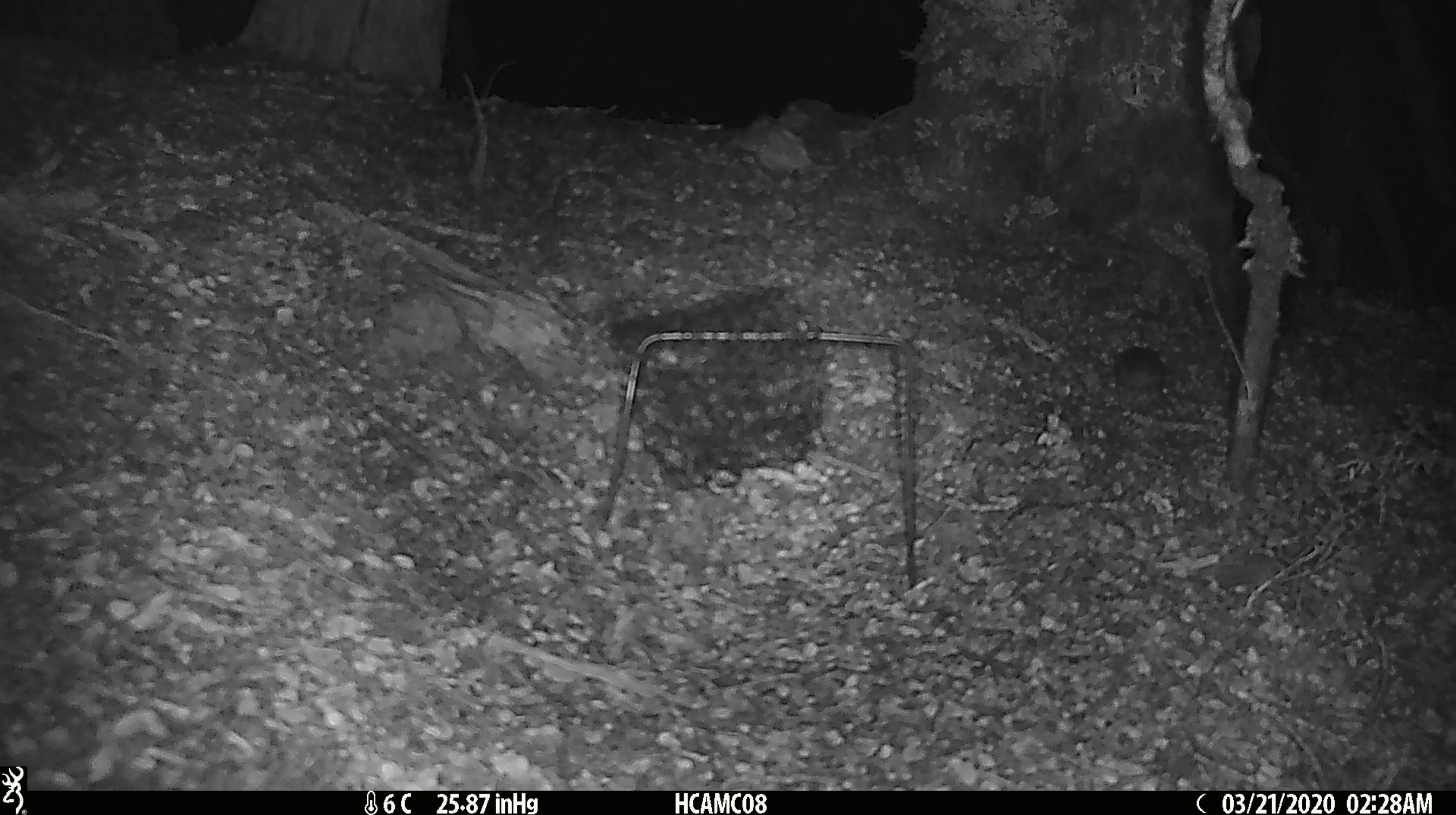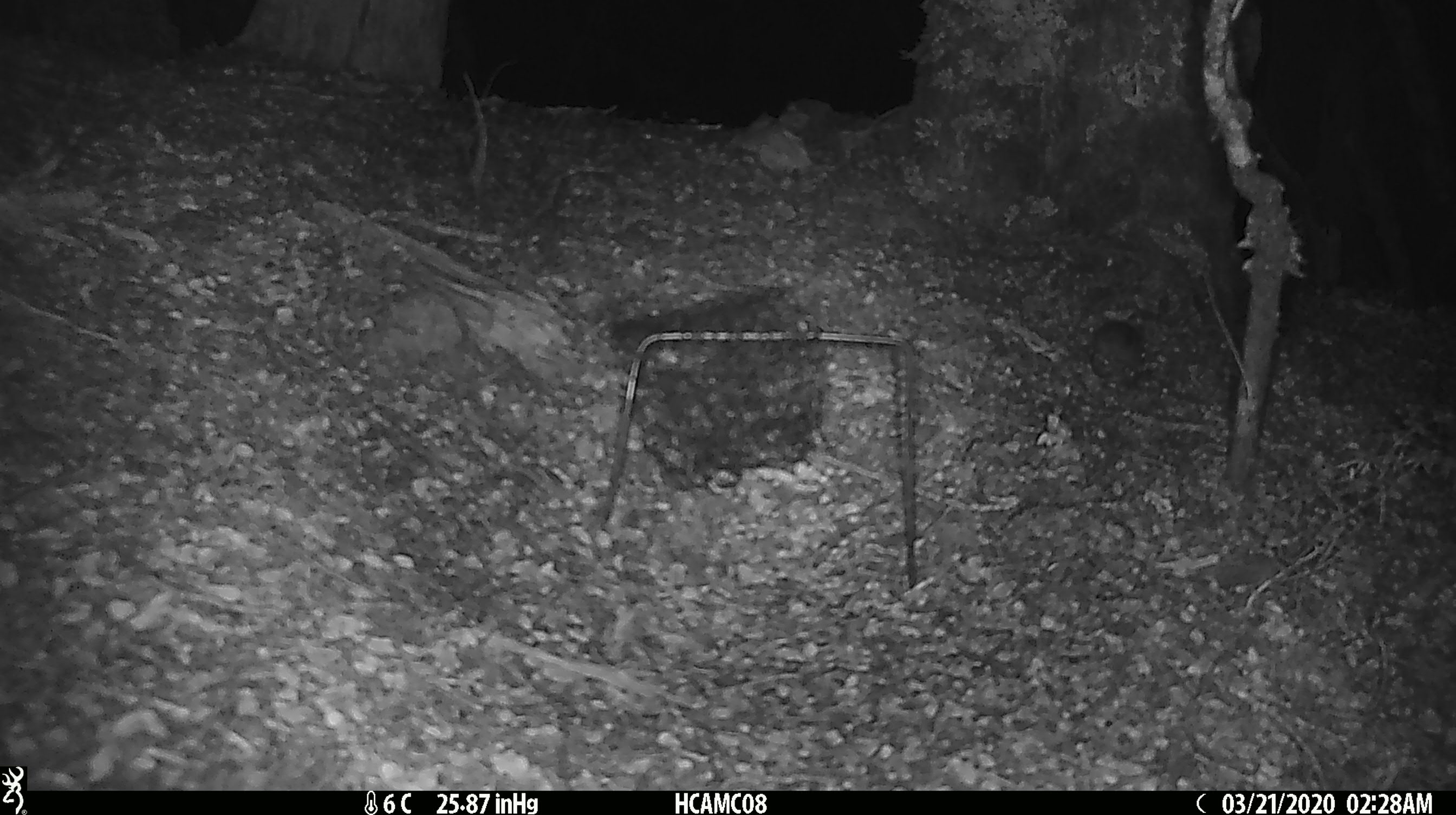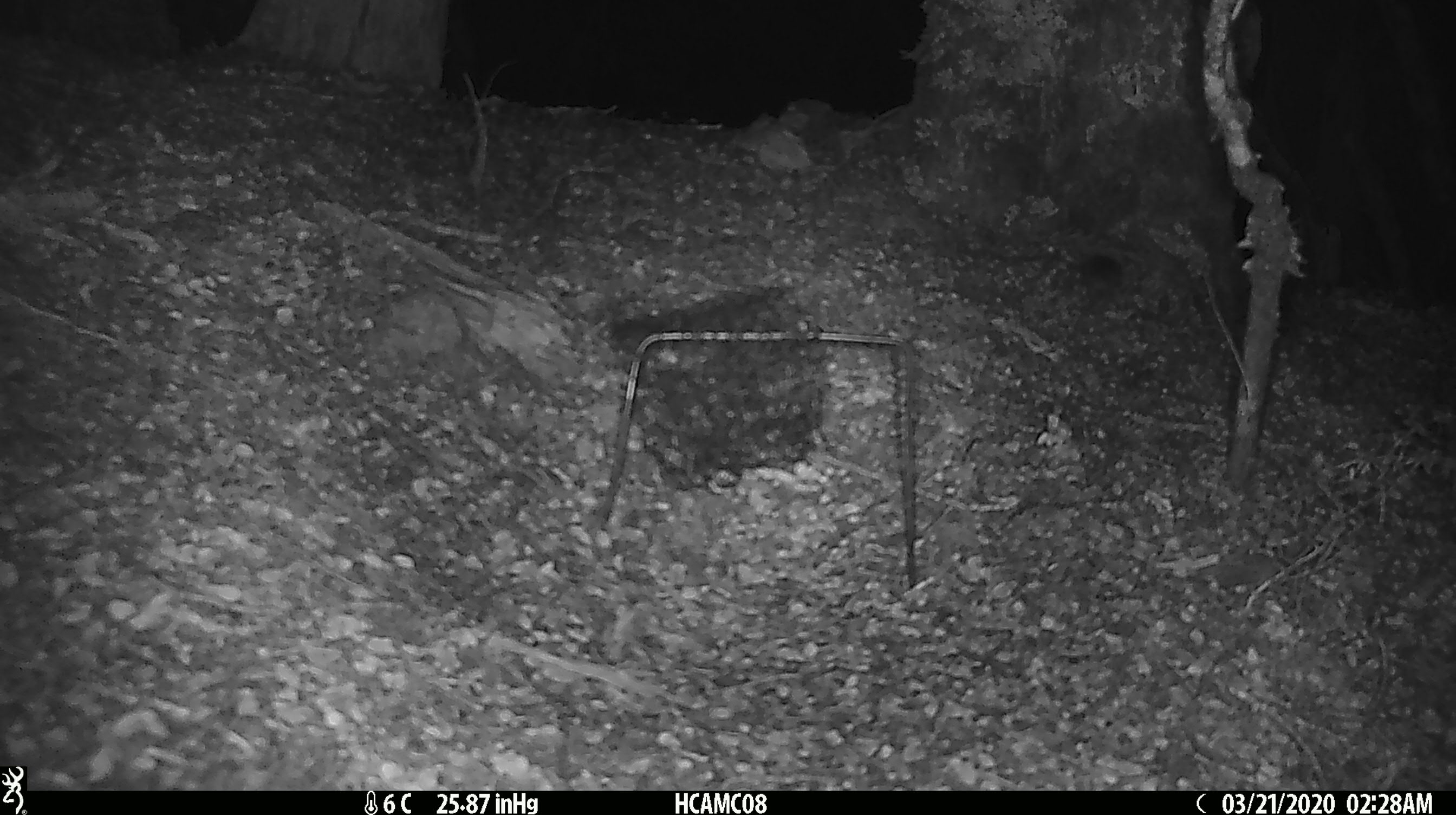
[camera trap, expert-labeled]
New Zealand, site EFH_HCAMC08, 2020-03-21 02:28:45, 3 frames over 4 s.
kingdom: Animalia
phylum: Chordata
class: Mammalia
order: Rodentia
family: Muridae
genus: Mus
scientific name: Mus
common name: mouse